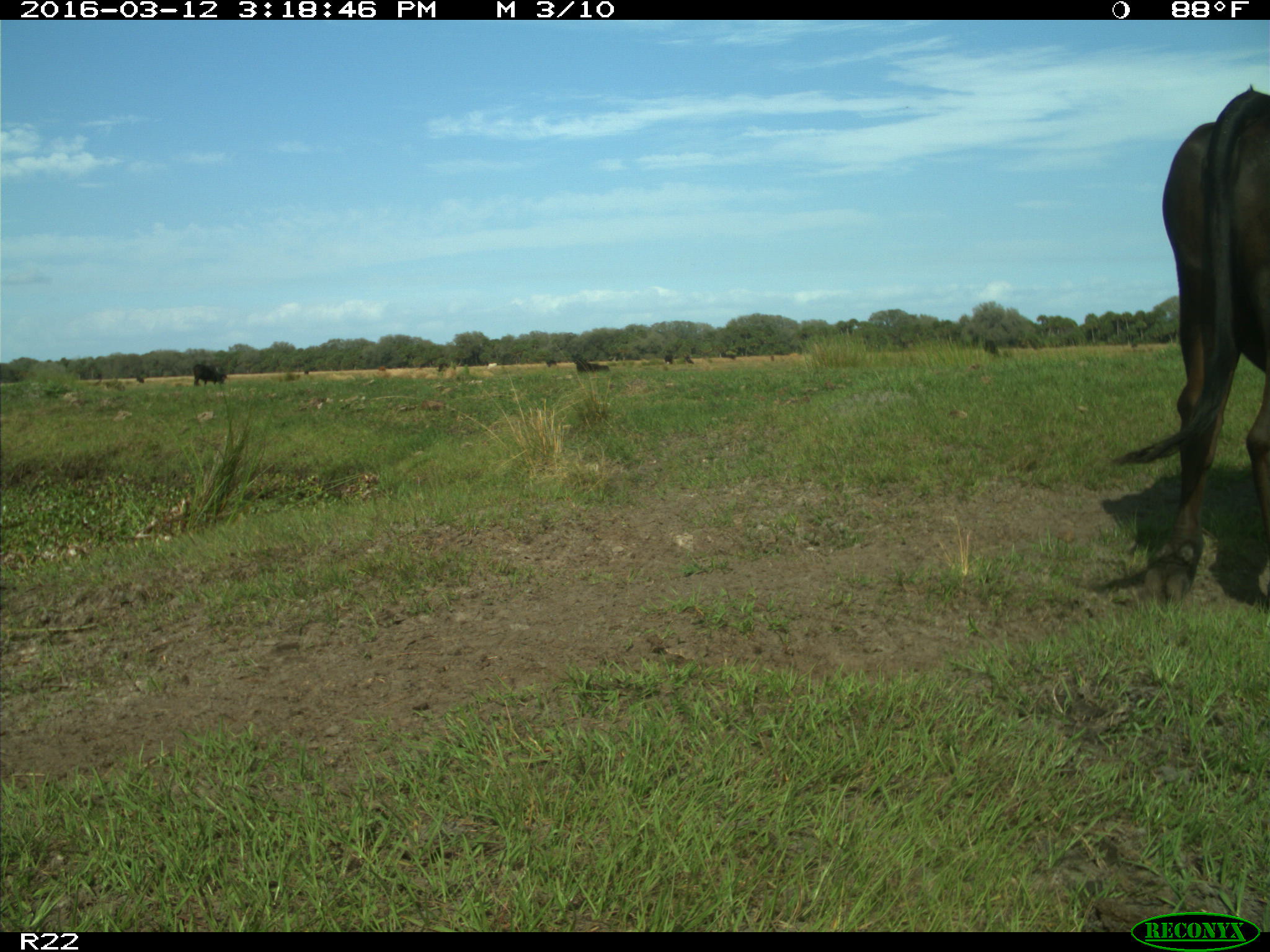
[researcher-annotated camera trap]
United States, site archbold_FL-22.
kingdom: Animalia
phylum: Chordata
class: Mammalia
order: Artiodactyla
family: Bovidae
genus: Bos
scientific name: Bos taurus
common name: domestic cow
Bos taurus (domestic cow).